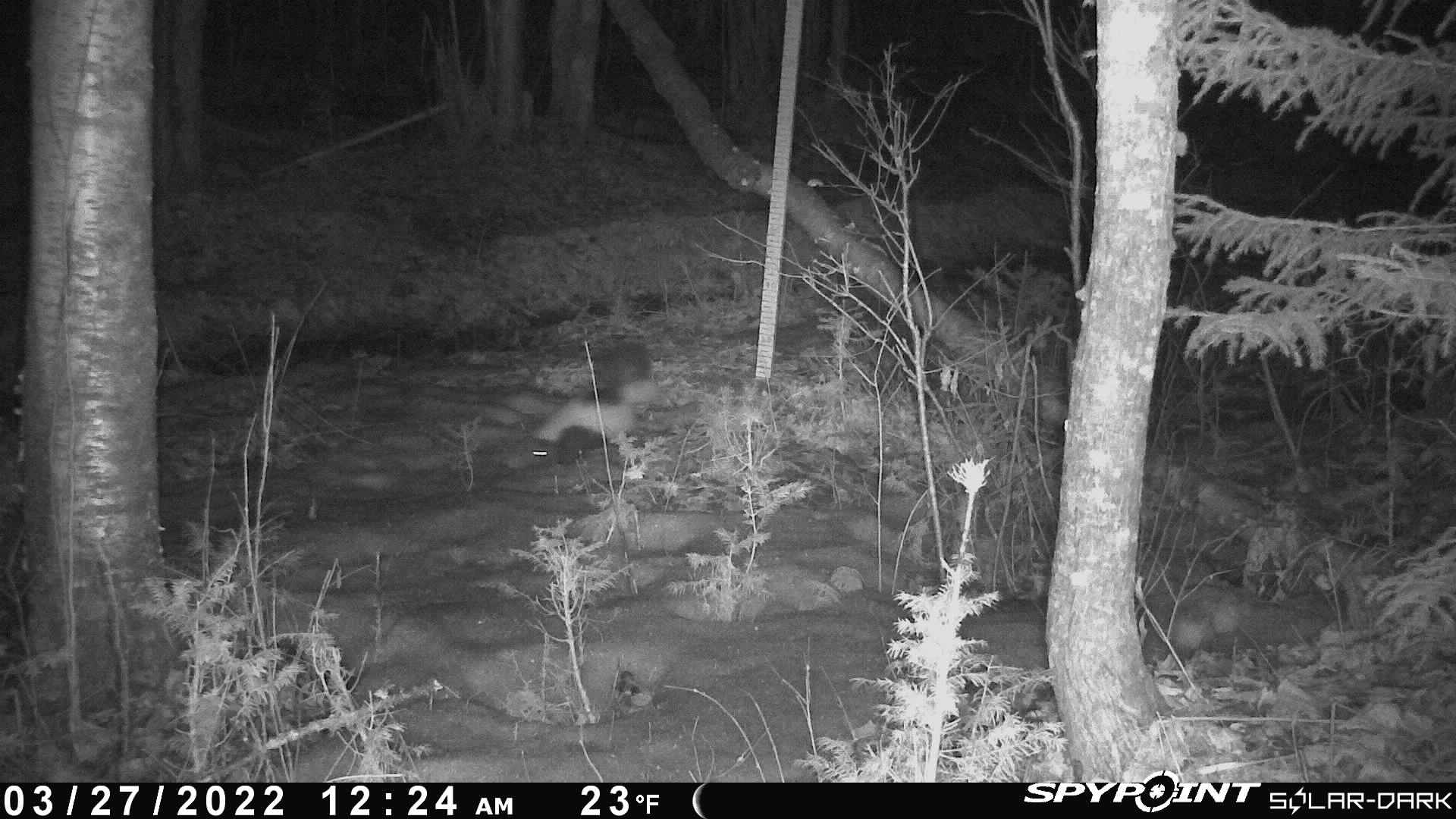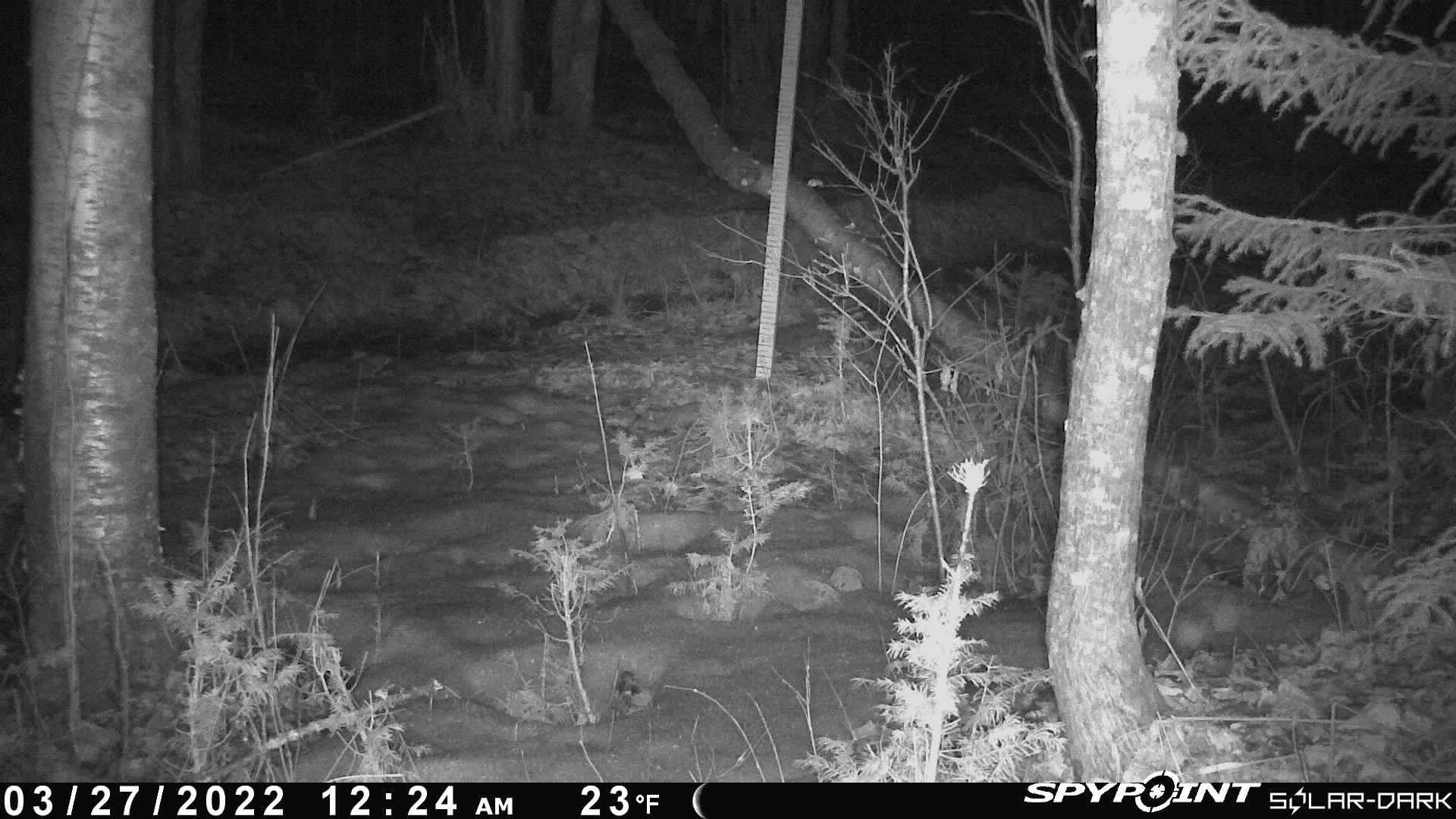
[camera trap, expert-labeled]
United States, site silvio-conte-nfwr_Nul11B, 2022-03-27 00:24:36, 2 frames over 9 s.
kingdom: Animalia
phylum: Chordata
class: Mammalia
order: Carnivora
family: Mephitidae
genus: Mephitis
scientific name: Mephitis mephitis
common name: striped skunk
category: skunk